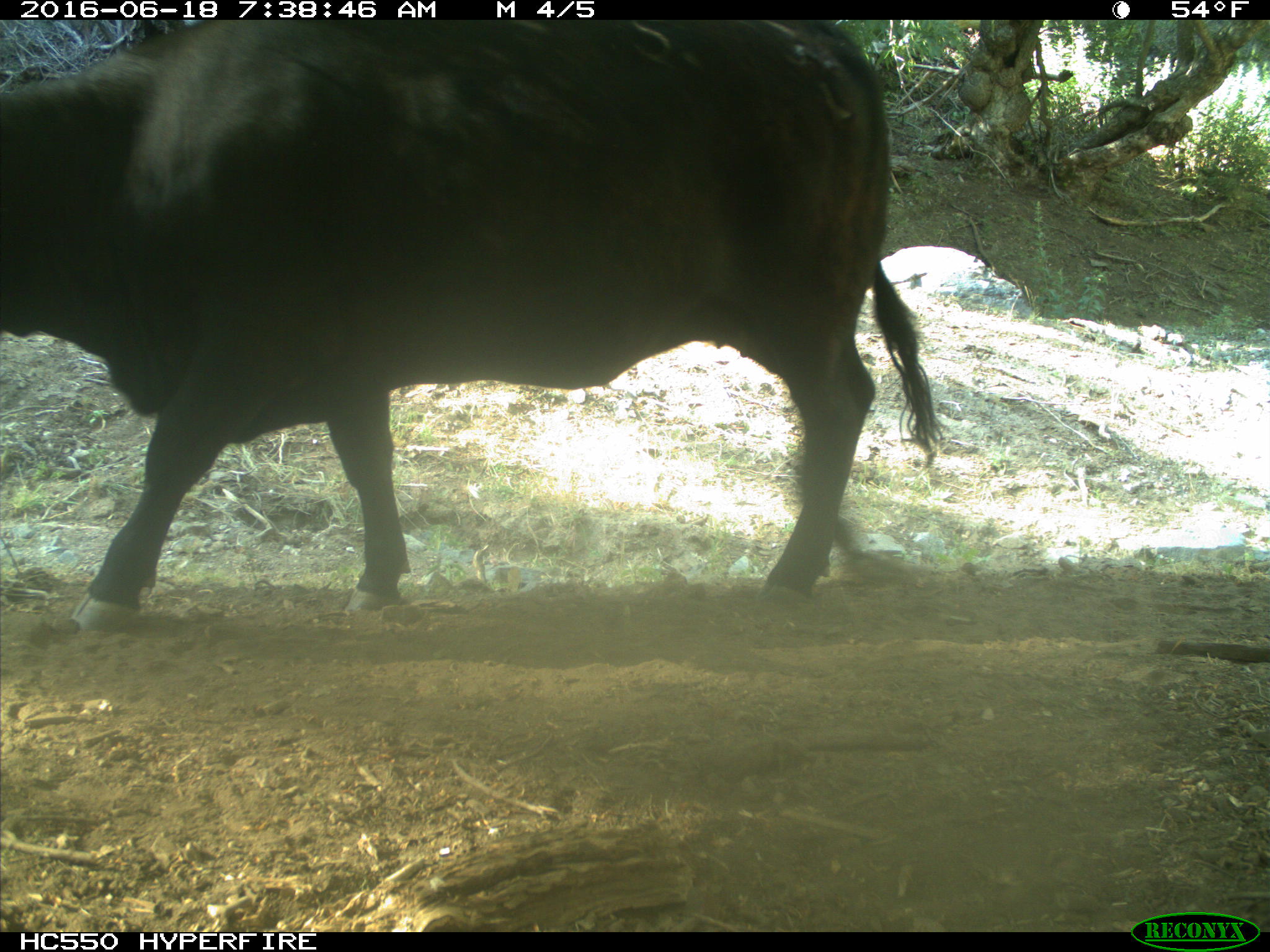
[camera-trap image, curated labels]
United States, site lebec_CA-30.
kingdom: Animalia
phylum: Chordata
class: Mammalia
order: Artiodactyla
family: Bovidae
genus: Bos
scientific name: Bos taurus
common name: domestic cow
Bos taurus (domestic cow).